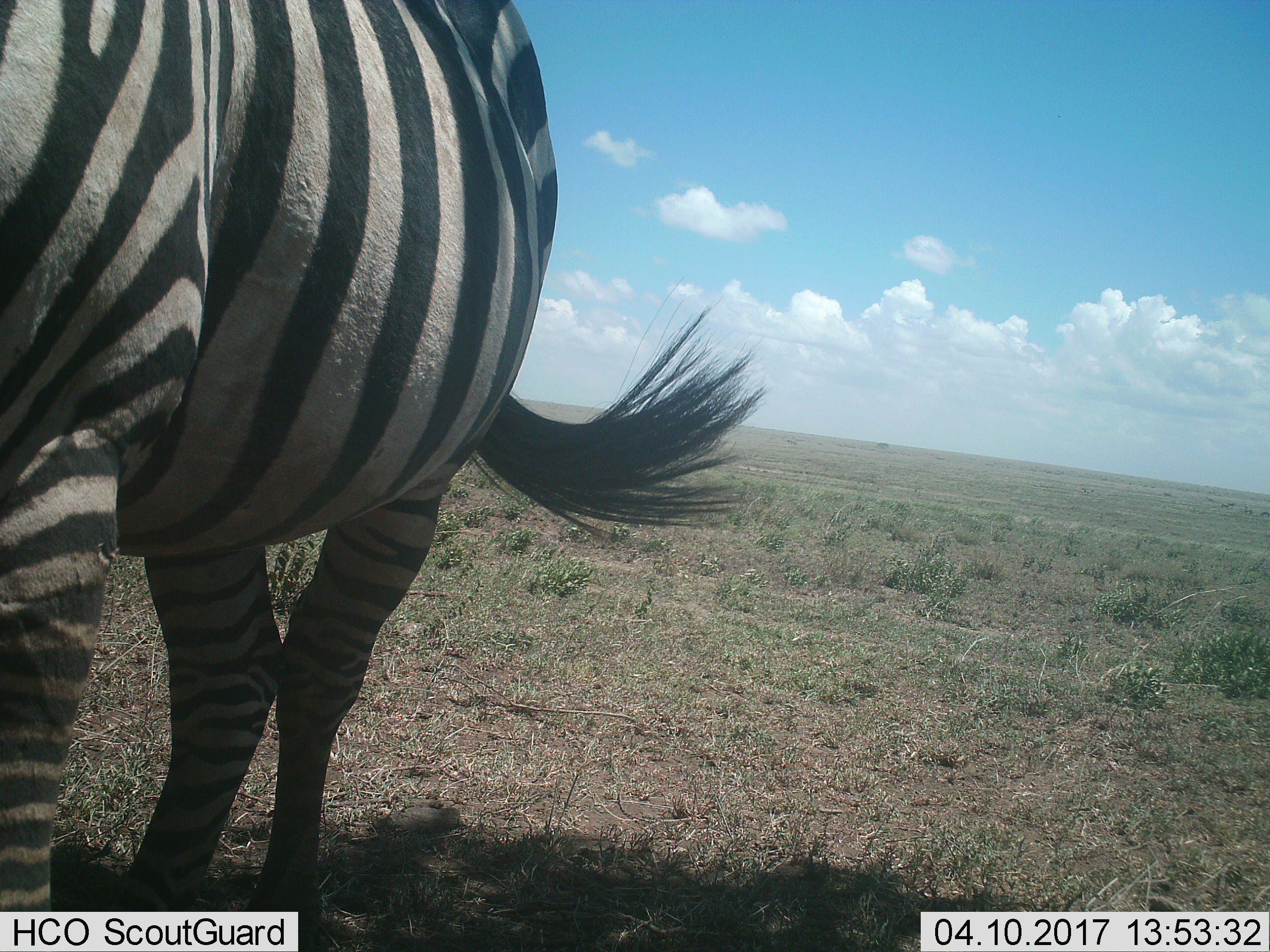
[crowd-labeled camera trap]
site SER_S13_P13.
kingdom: Animalia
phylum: Chordata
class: Mammalia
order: Perissodactyla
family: Equidae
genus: Equus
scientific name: Equus quagga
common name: plains zebra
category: zebraplains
Zebraplains (plains zebra) (Equus quagga), count 1. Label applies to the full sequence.